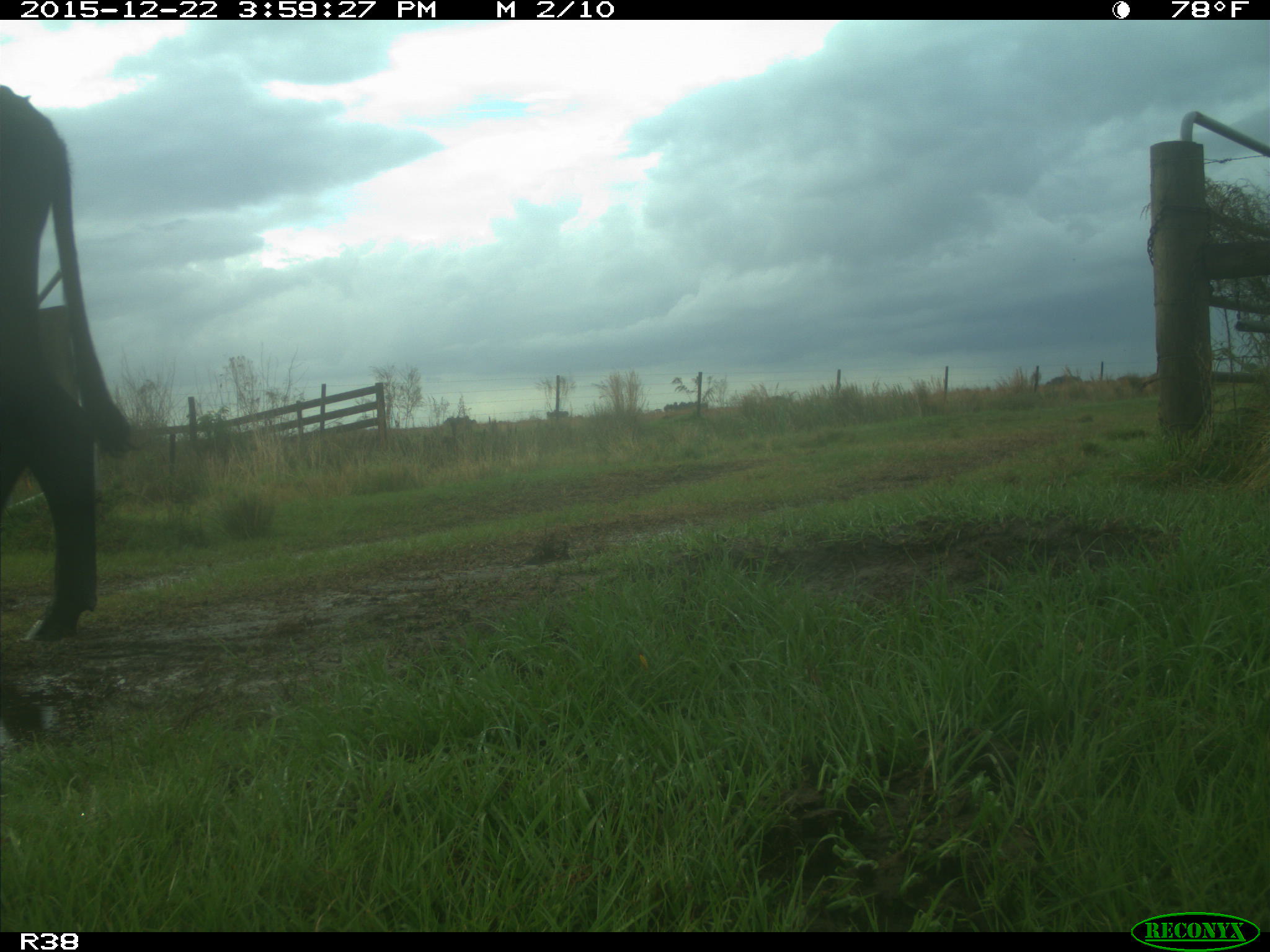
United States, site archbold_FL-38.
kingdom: Animalia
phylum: Chordata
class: Mammalia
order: Artiodactyla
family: Bovidae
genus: Bos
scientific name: Bos taurus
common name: domestic cow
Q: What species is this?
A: Bos taurus (domestic cow).